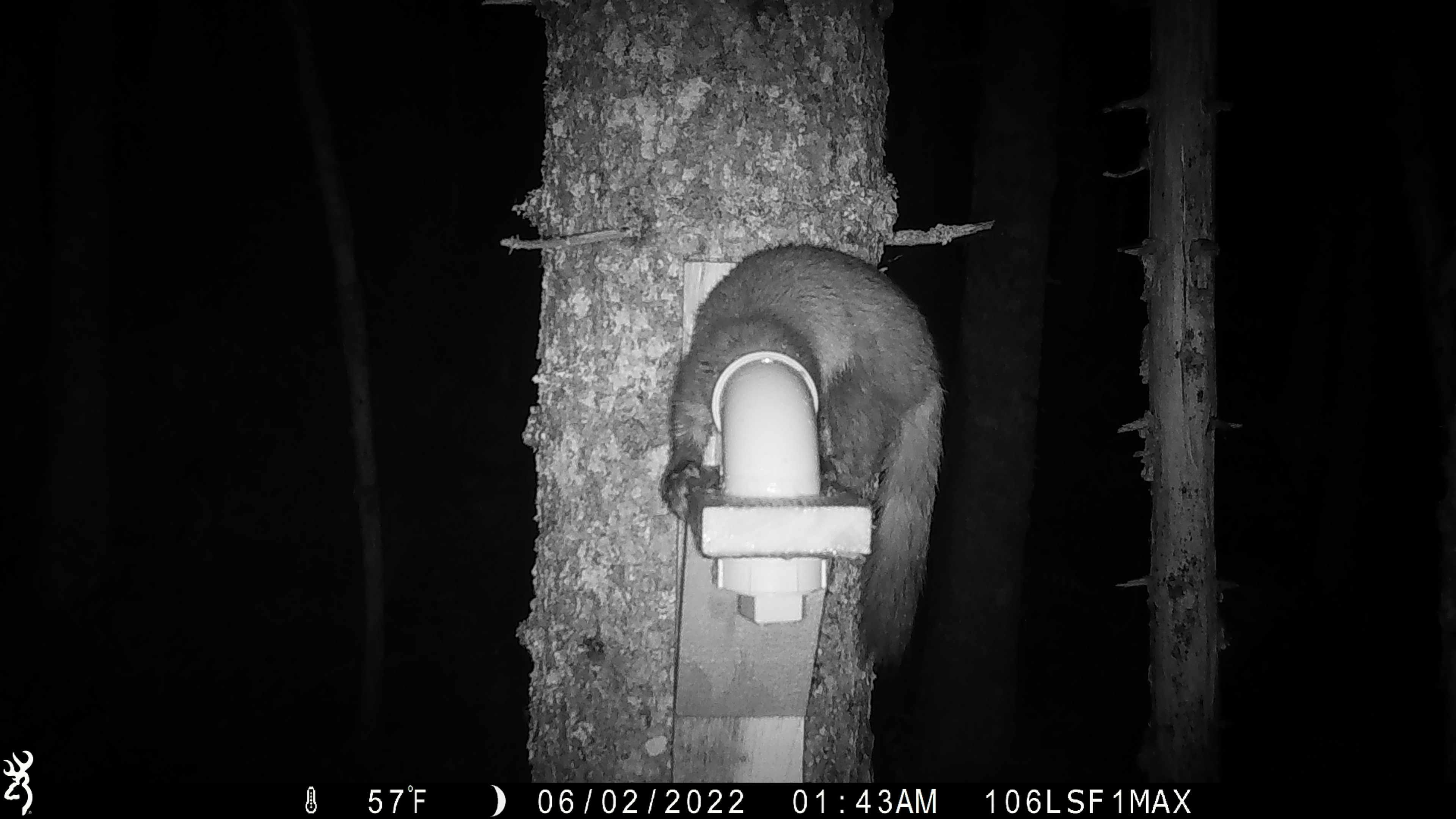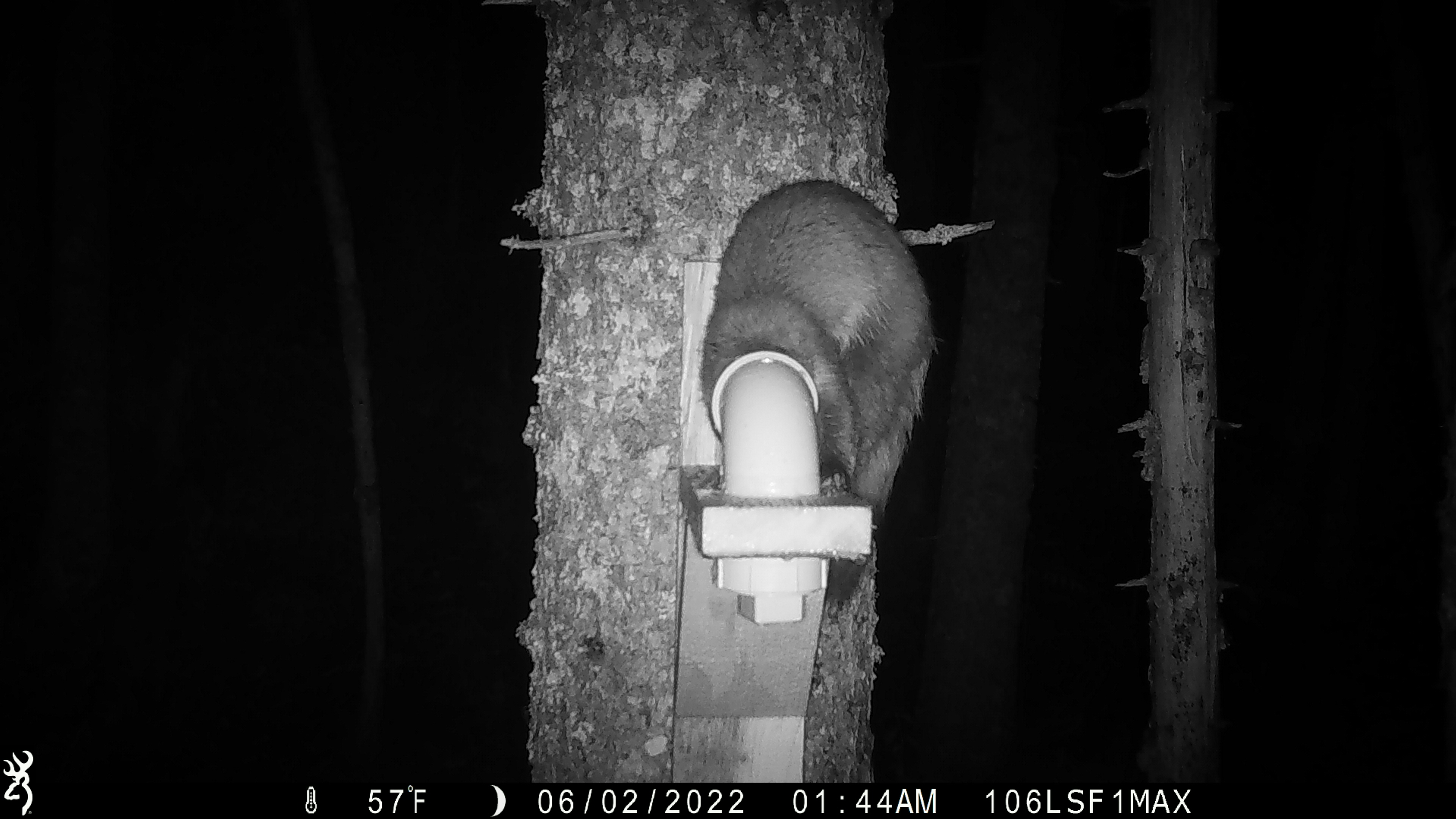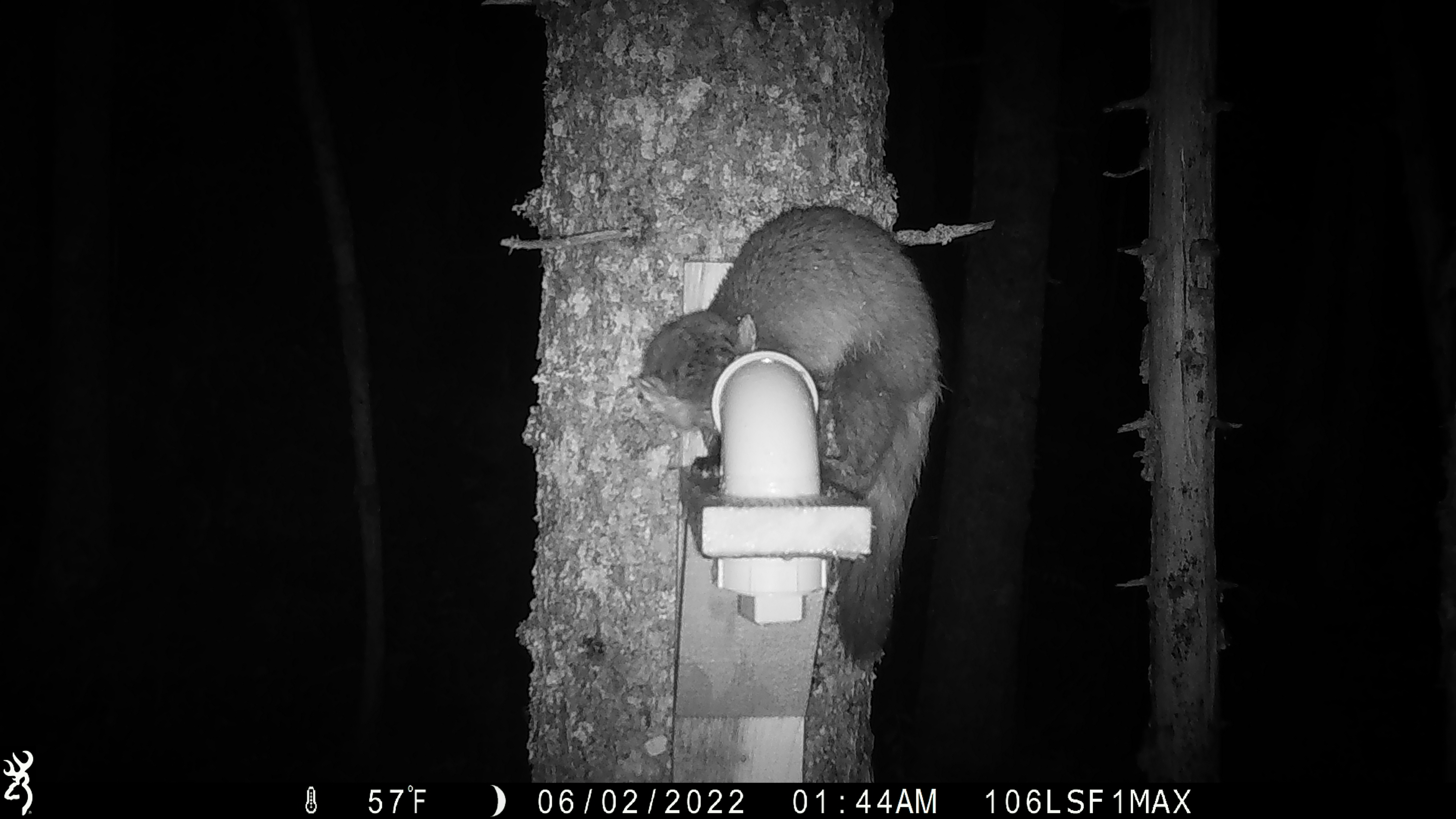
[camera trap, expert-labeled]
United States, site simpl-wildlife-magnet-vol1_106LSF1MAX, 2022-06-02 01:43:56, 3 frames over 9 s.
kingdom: Animalia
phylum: Chordata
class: Mammalia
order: Carnivora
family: Mustelidae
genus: Martes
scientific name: Martes americana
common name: american marten